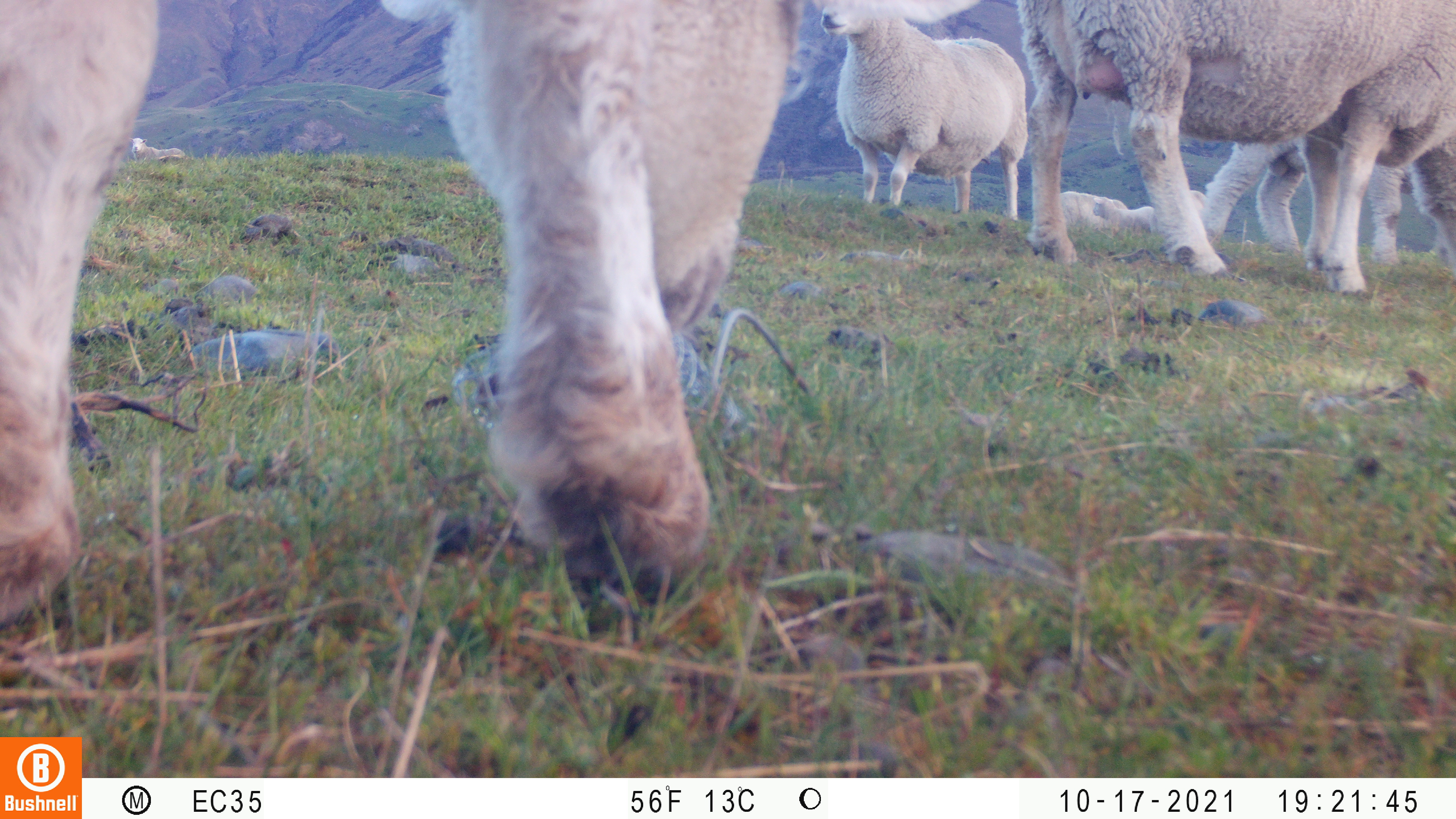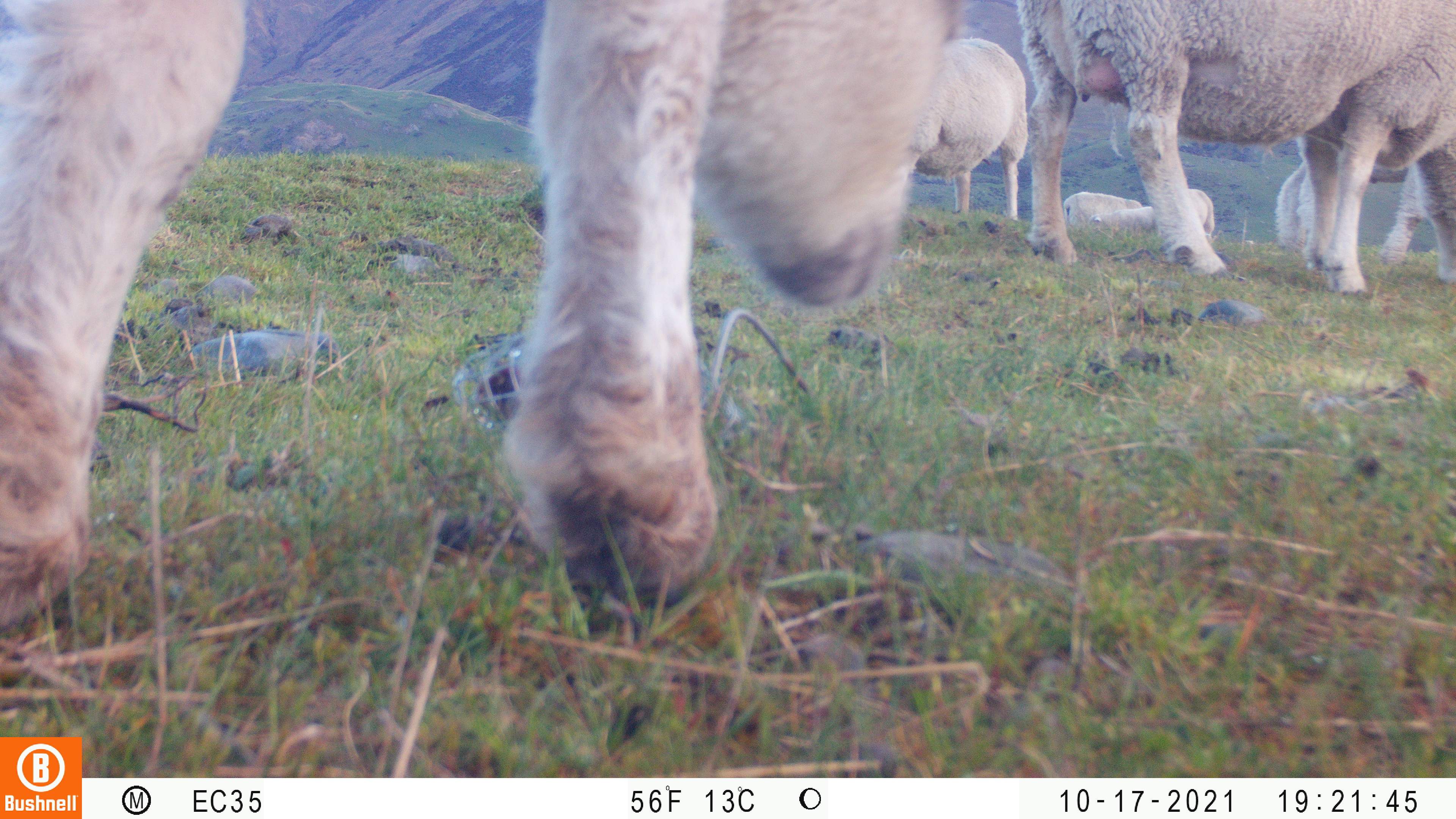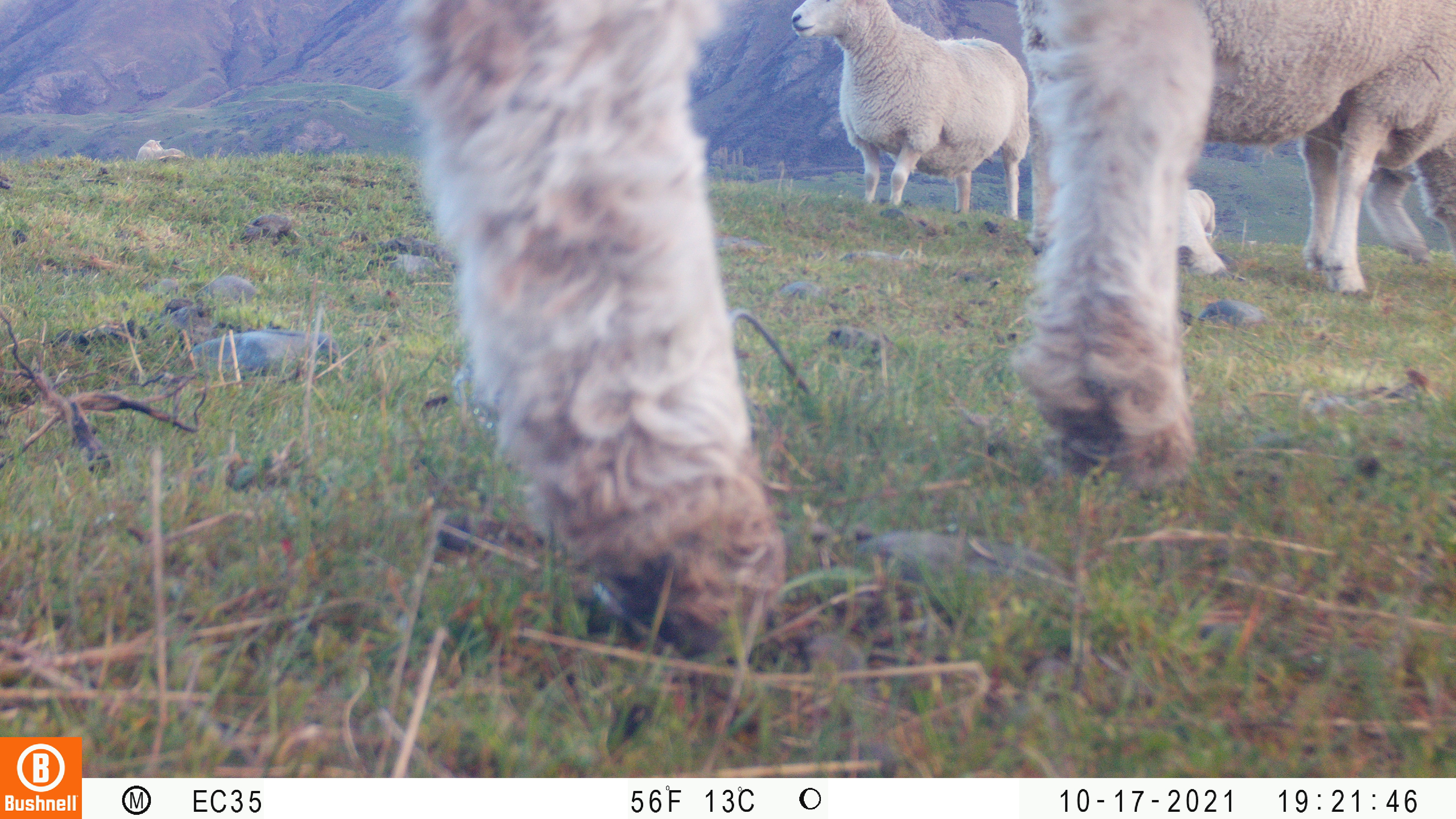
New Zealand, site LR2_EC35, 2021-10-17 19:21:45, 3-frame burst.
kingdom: Animalia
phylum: Chordata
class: Mammalia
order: Artiodactyla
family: Bovidae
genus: Bos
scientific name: Bos taurus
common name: domestic cow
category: cow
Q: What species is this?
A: Cow (domestic cow) (Bos taurus).